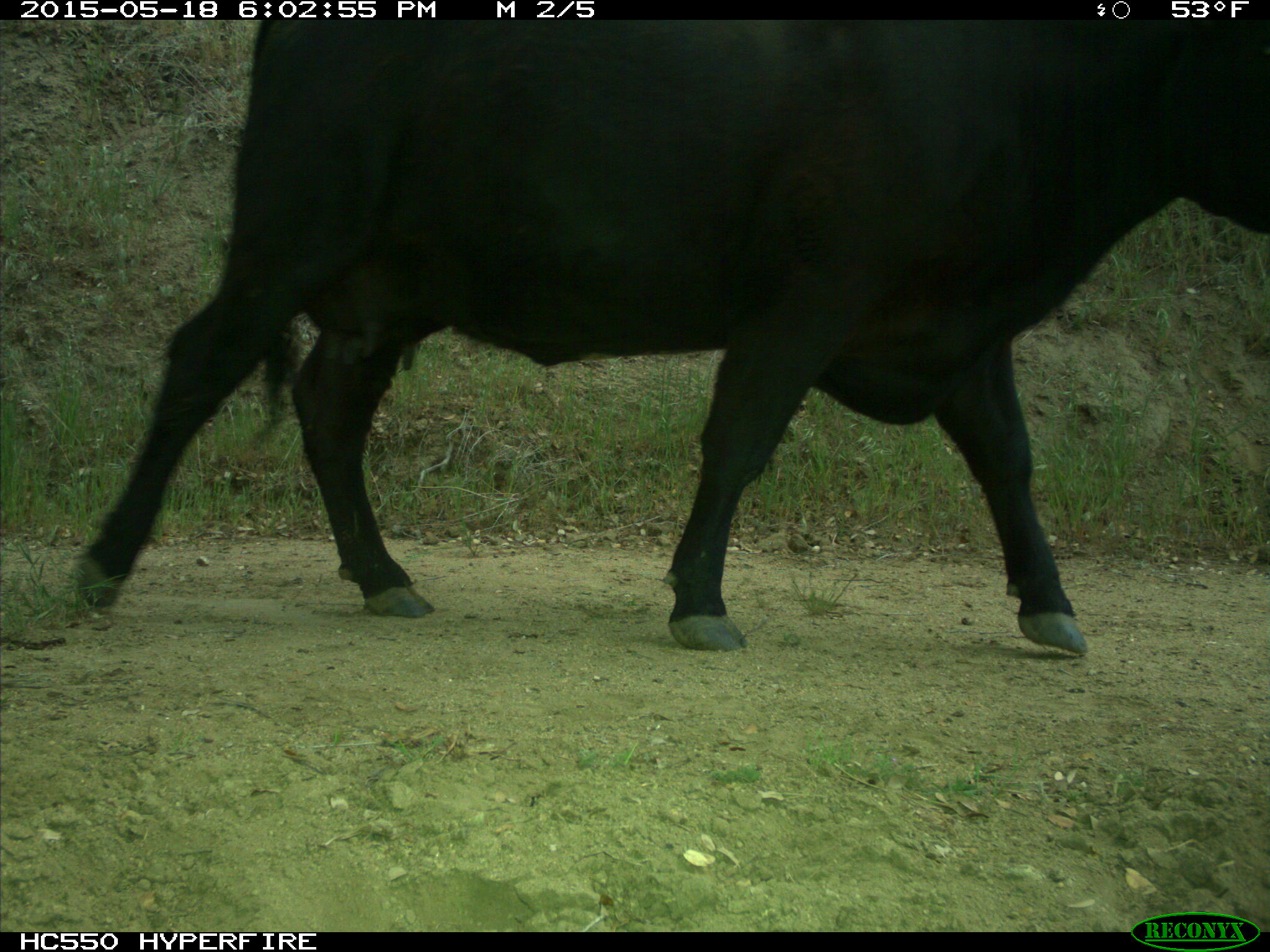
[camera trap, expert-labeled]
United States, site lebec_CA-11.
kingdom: Animalia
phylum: Chordata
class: Mammalia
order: Artiodactyla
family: Bovidae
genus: Bos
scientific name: Bos taurus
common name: domestic cow